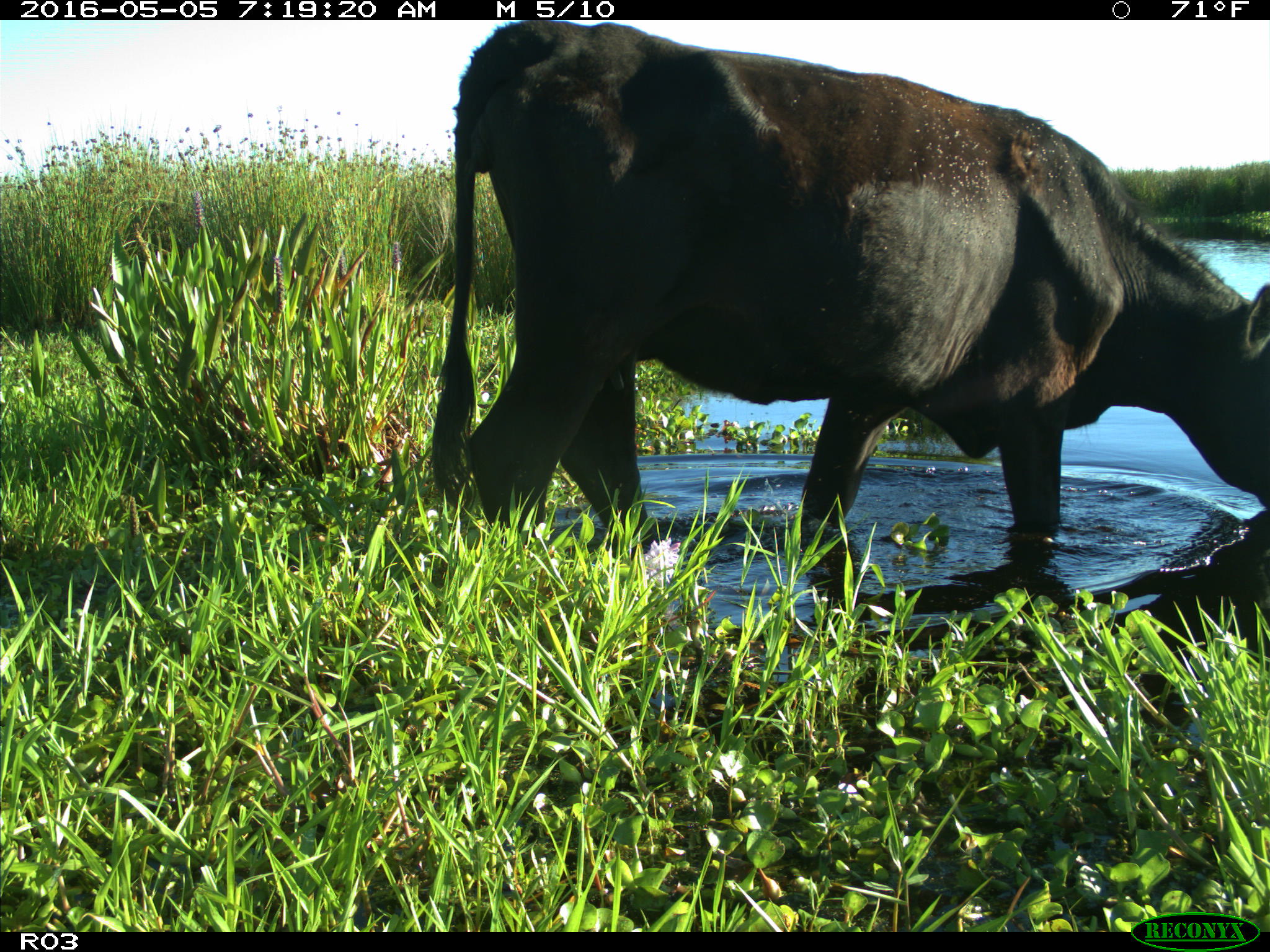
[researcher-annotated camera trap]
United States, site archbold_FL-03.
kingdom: Animalia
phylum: Chordata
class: Mammalia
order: Artiodactyla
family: Bovidae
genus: Bos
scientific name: Bos taurus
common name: domestic cow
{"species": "Bos taurus (domestic cow)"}